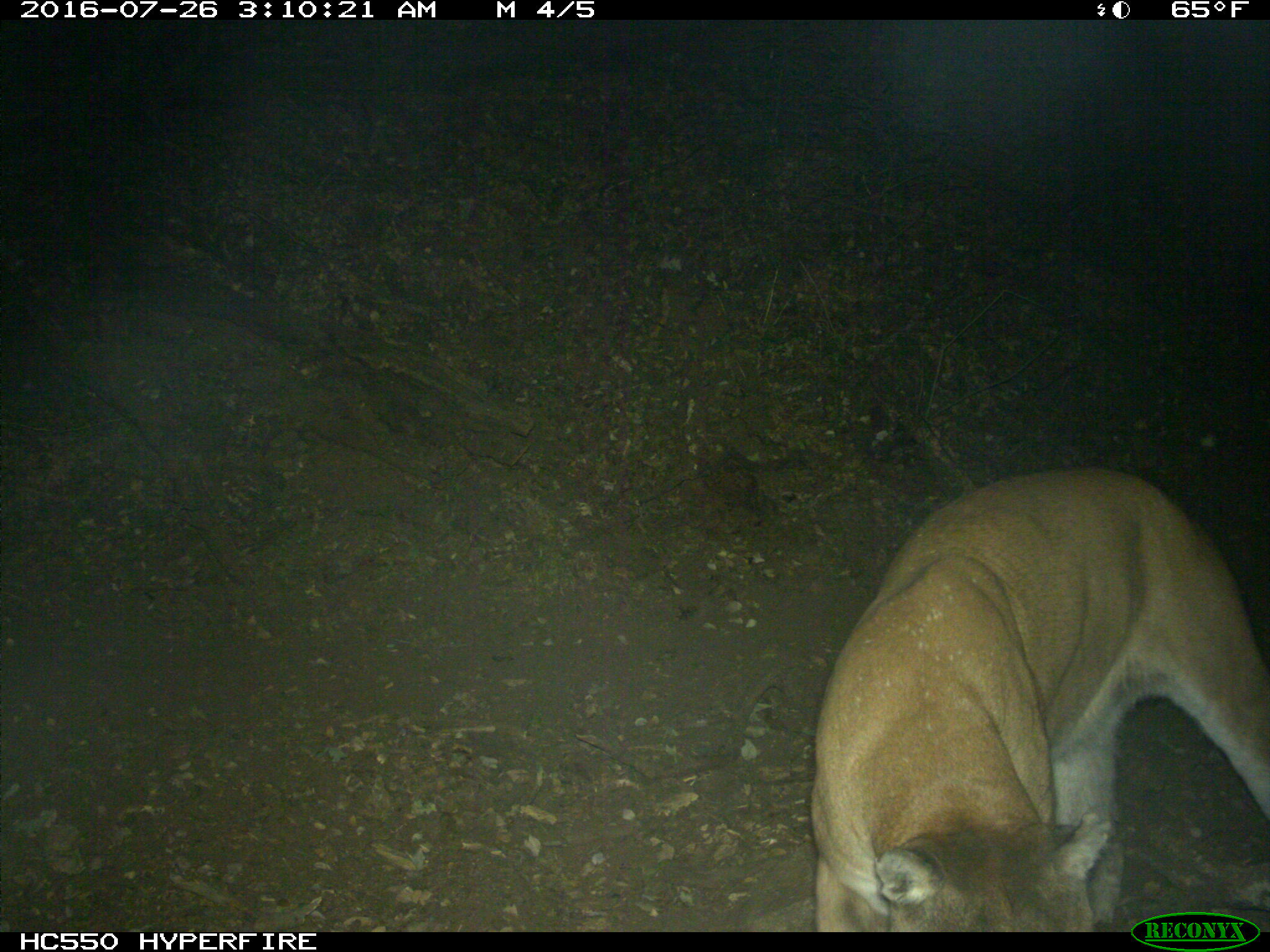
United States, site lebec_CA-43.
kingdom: Animalia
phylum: Chordata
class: Mammalia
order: Carnivora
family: Felidae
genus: Puma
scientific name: Puma concolor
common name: mountain lion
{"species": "Puma concolor (mountain lion)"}